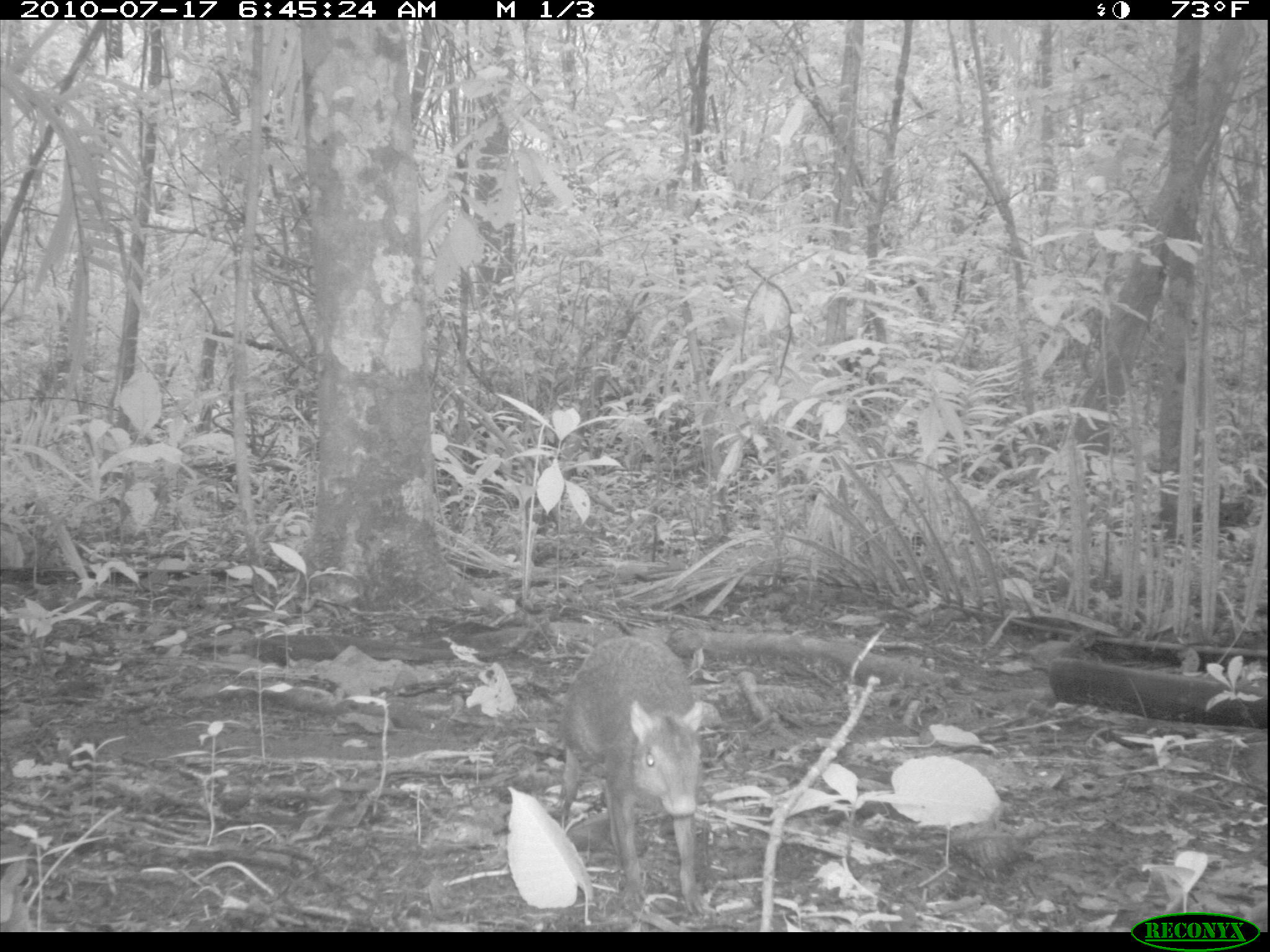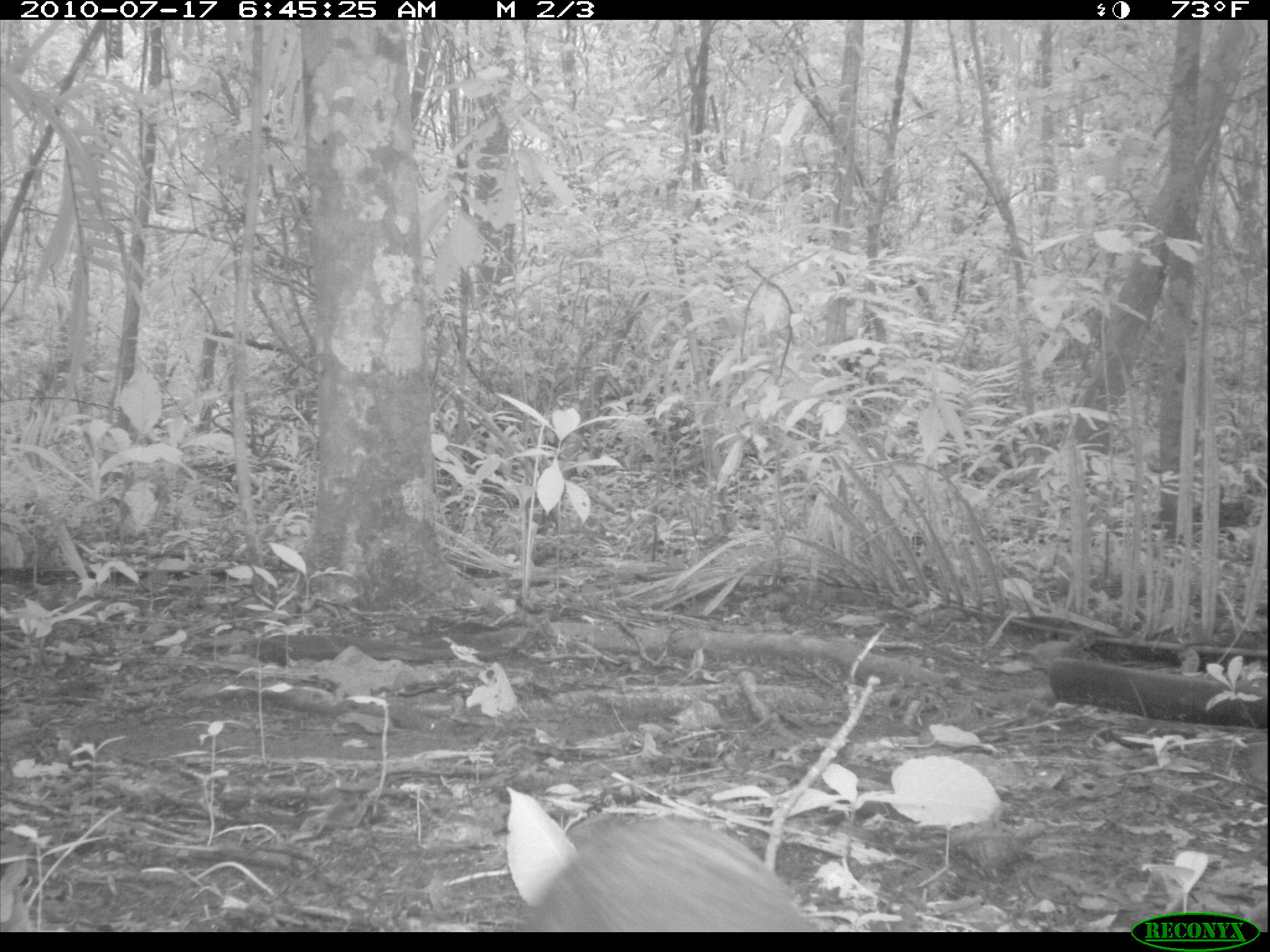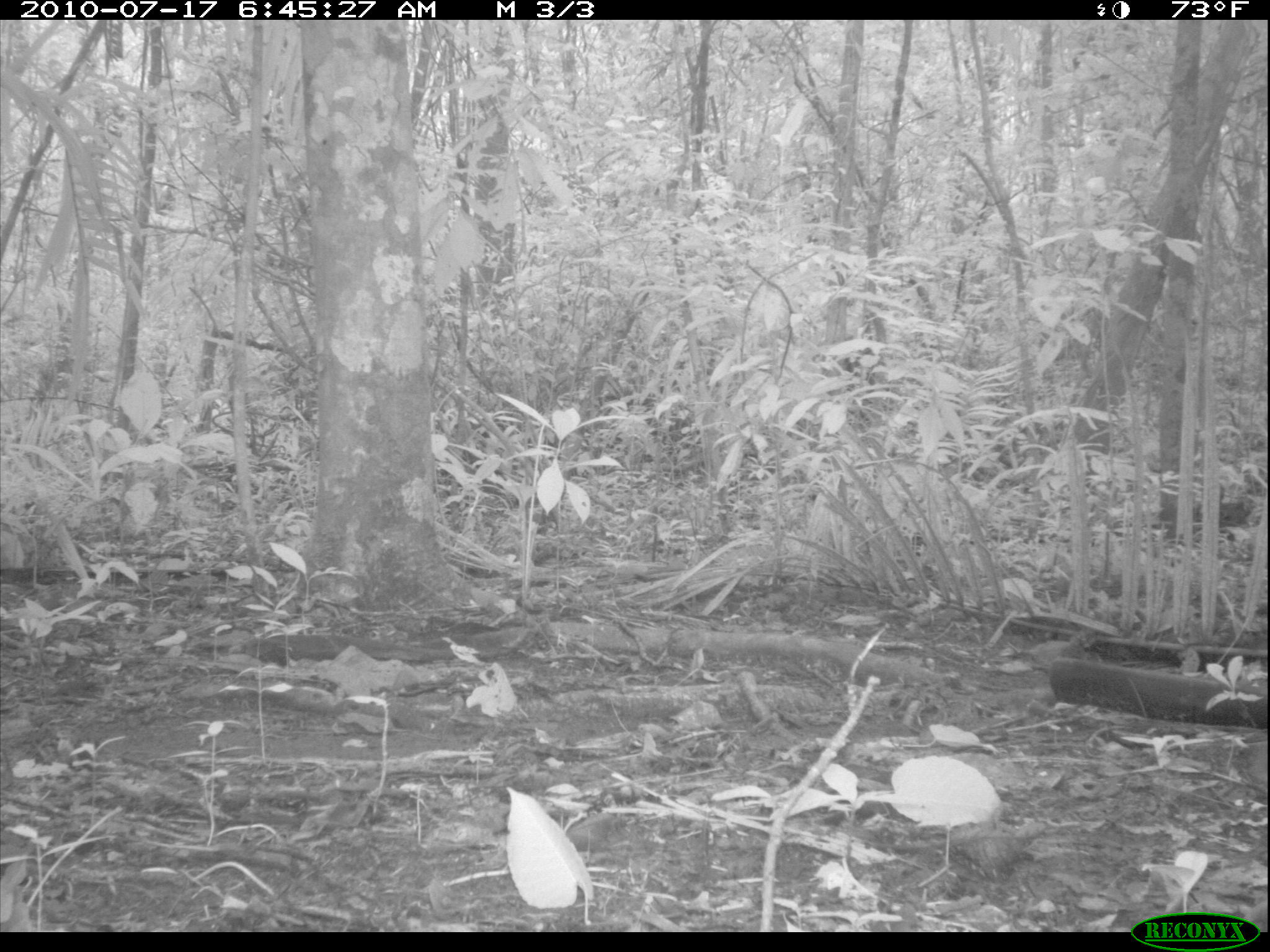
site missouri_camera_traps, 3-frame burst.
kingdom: Animalia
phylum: Chordata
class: Mammalia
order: Rodentia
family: Muridae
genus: Rattus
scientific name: Rattus praetor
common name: spiny rat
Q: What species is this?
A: Spiny rat (Rattus praetor).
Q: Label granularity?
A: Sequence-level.